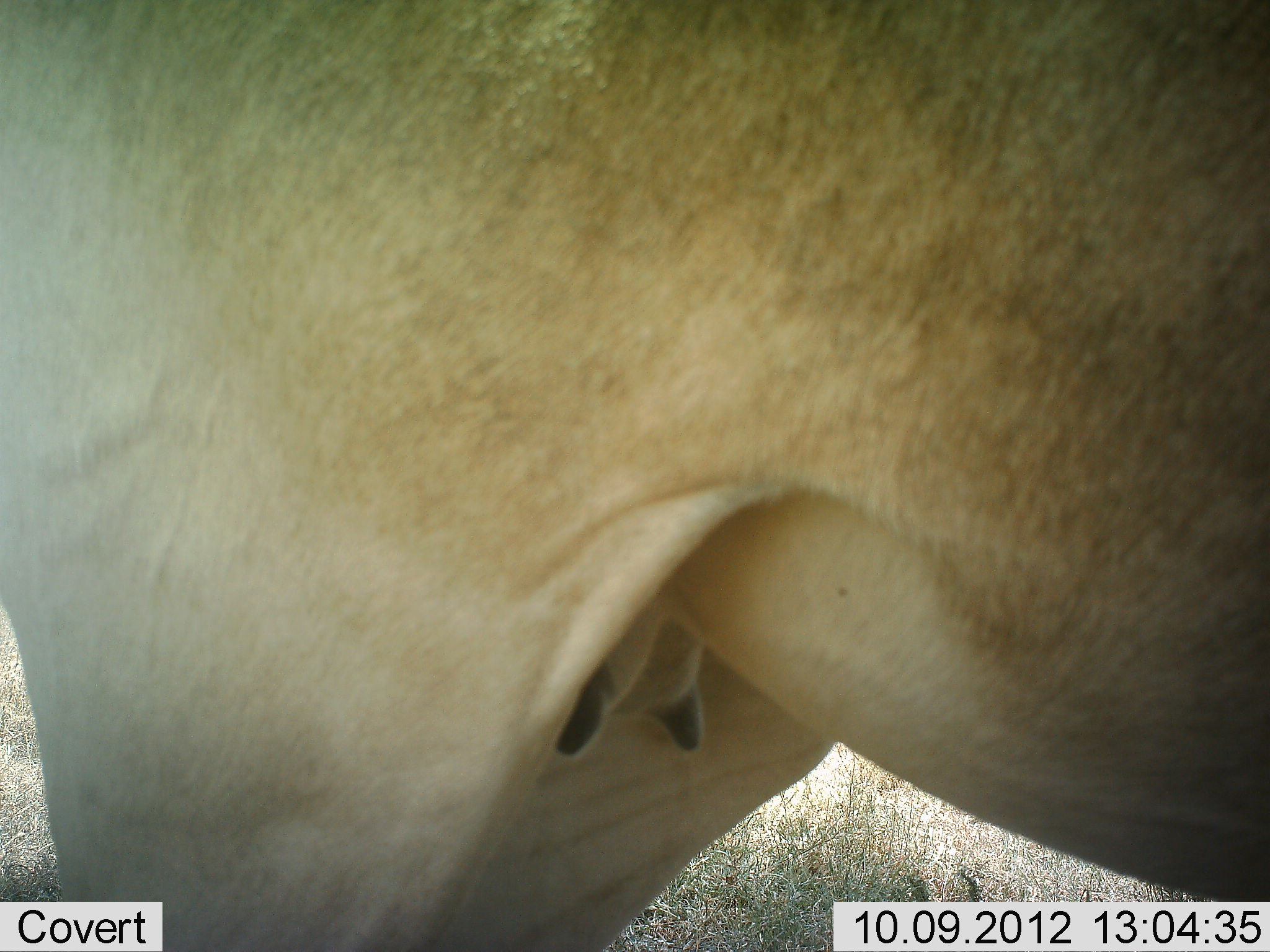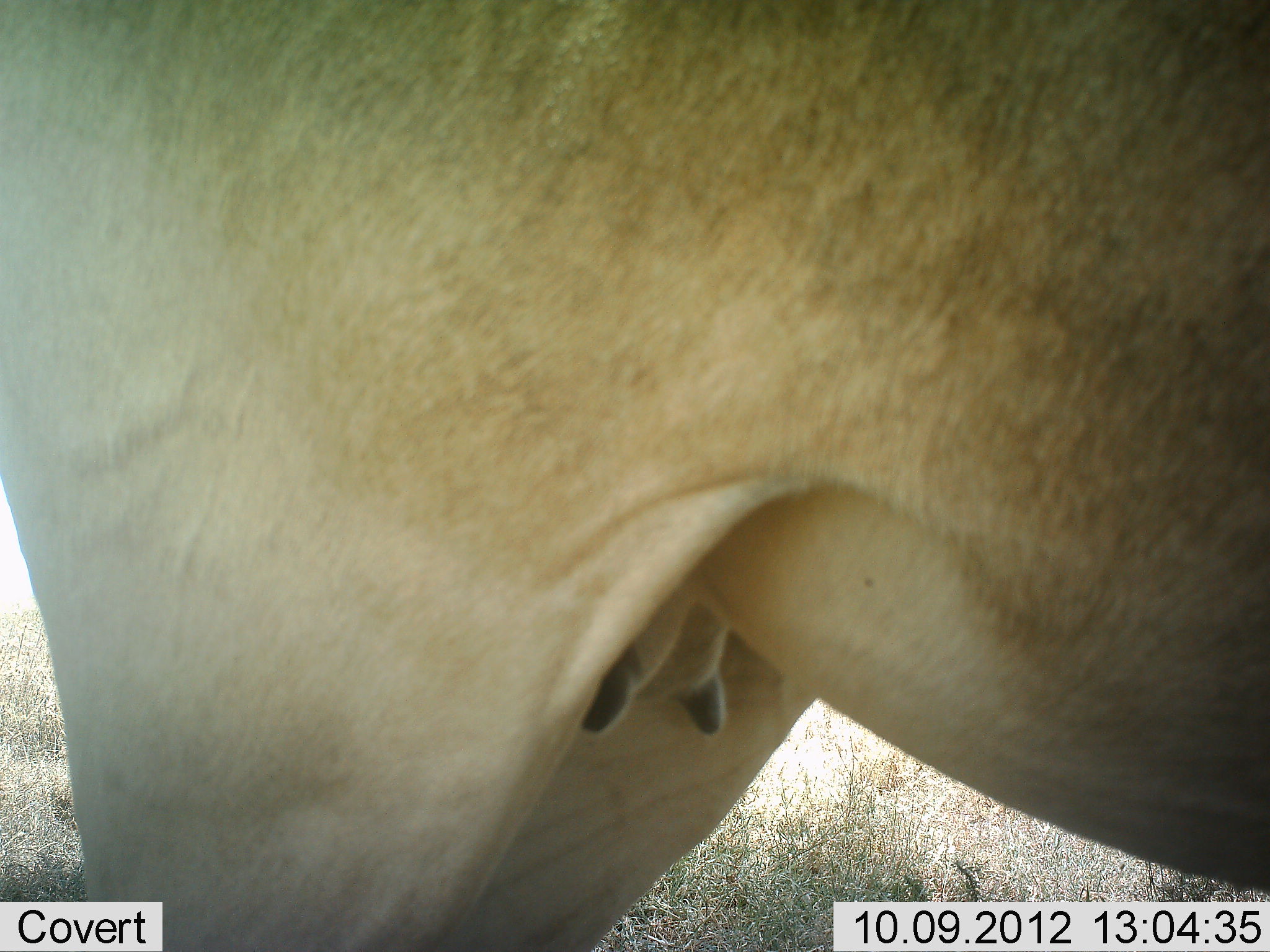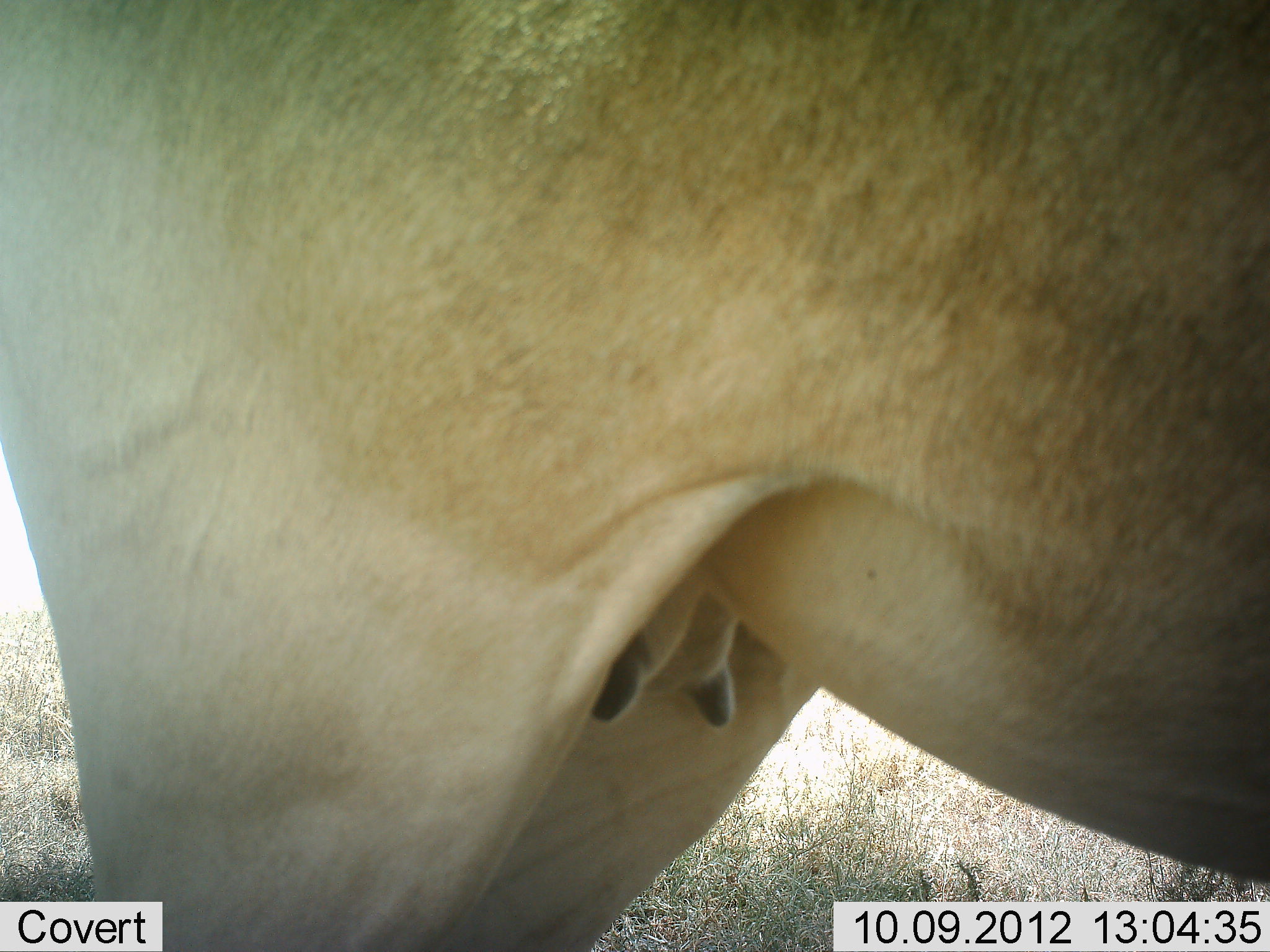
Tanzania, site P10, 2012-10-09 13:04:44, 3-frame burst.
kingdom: Animalia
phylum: Chordata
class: Mammalia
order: Artiodactyla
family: Bovidae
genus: Alcelaphus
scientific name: Alcelaphus buselaphus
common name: hartebeest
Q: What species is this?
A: Hartebeest (Alcelaphus buselaphus).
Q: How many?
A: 1.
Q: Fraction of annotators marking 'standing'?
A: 100%.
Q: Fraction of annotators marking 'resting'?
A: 0%.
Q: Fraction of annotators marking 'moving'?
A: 0%.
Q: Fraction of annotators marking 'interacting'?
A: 0%.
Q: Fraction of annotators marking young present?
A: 0%.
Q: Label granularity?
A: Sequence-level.